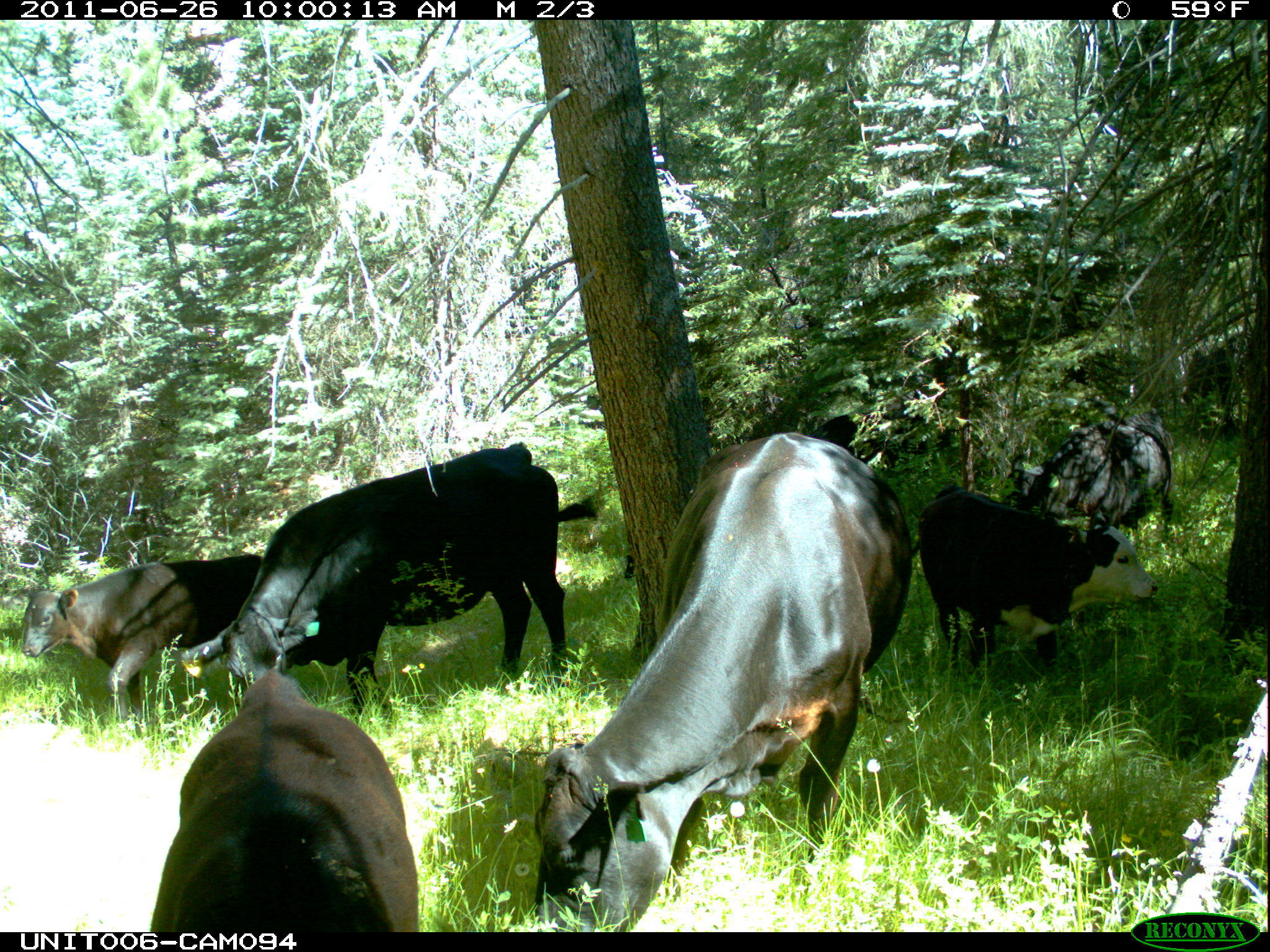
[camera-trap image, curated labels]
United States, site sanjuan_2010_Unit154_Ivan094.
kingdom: Animalia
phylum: Chordata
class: Mammalia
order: Artiodactyla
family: Bovidae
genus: Bos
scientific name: Bos taurus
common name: domestic cow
Bos taurus (domestic cow).